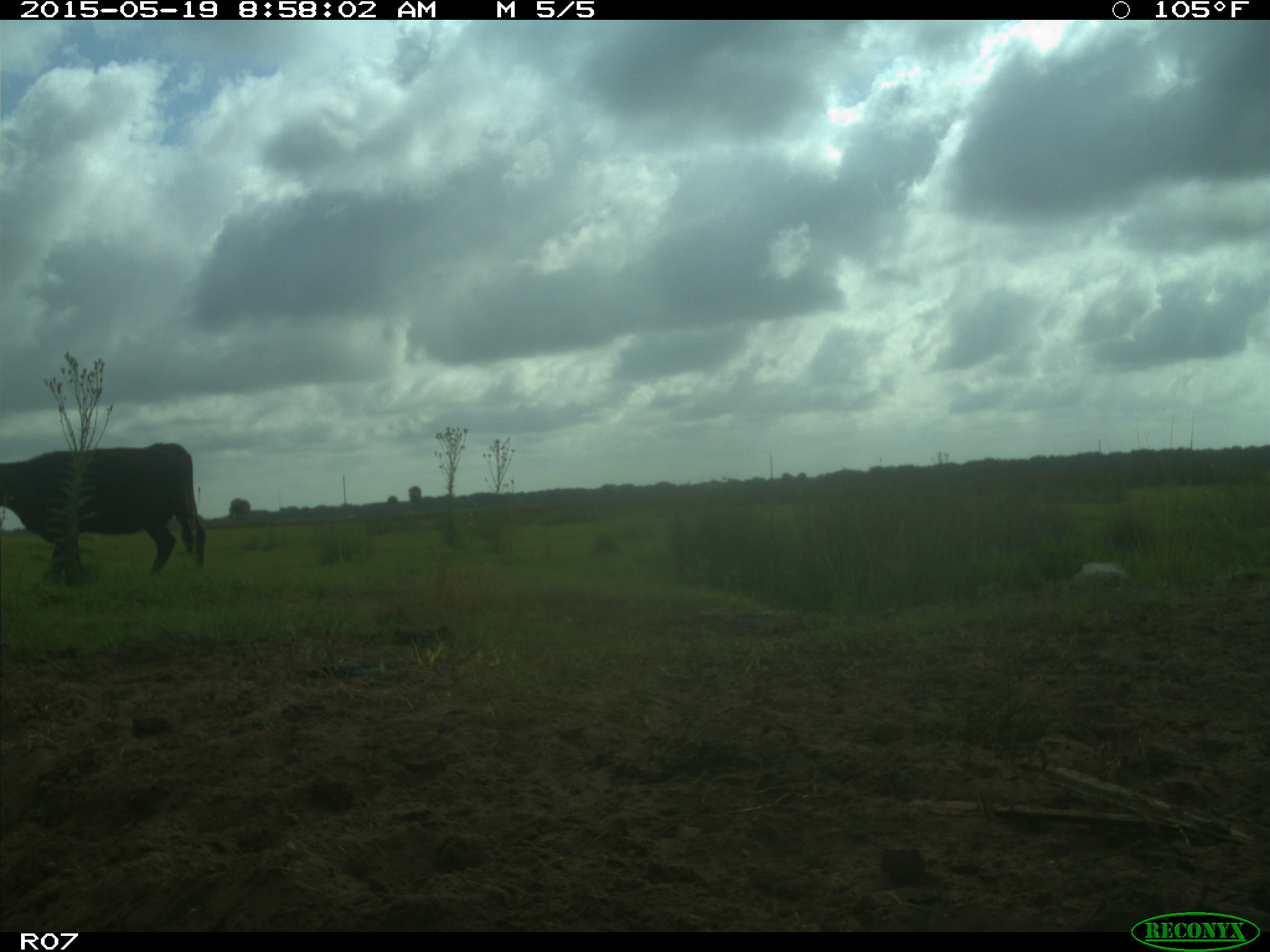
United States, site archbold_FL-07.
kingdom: Animalia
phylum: Chordata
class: Mammalia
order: Artiodactyla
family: Bovidae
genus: Bos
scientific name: Bos taurus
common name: domestic cow